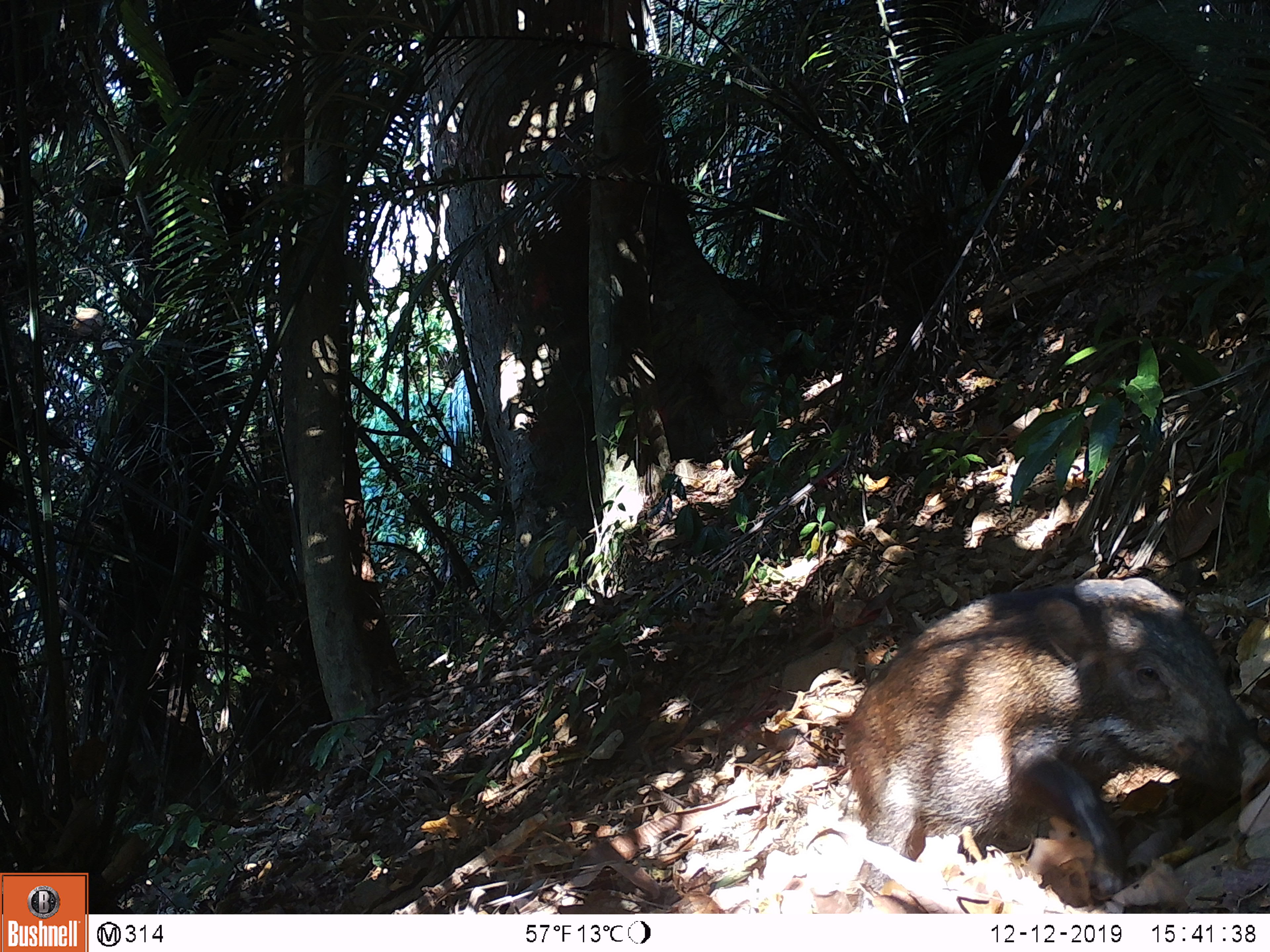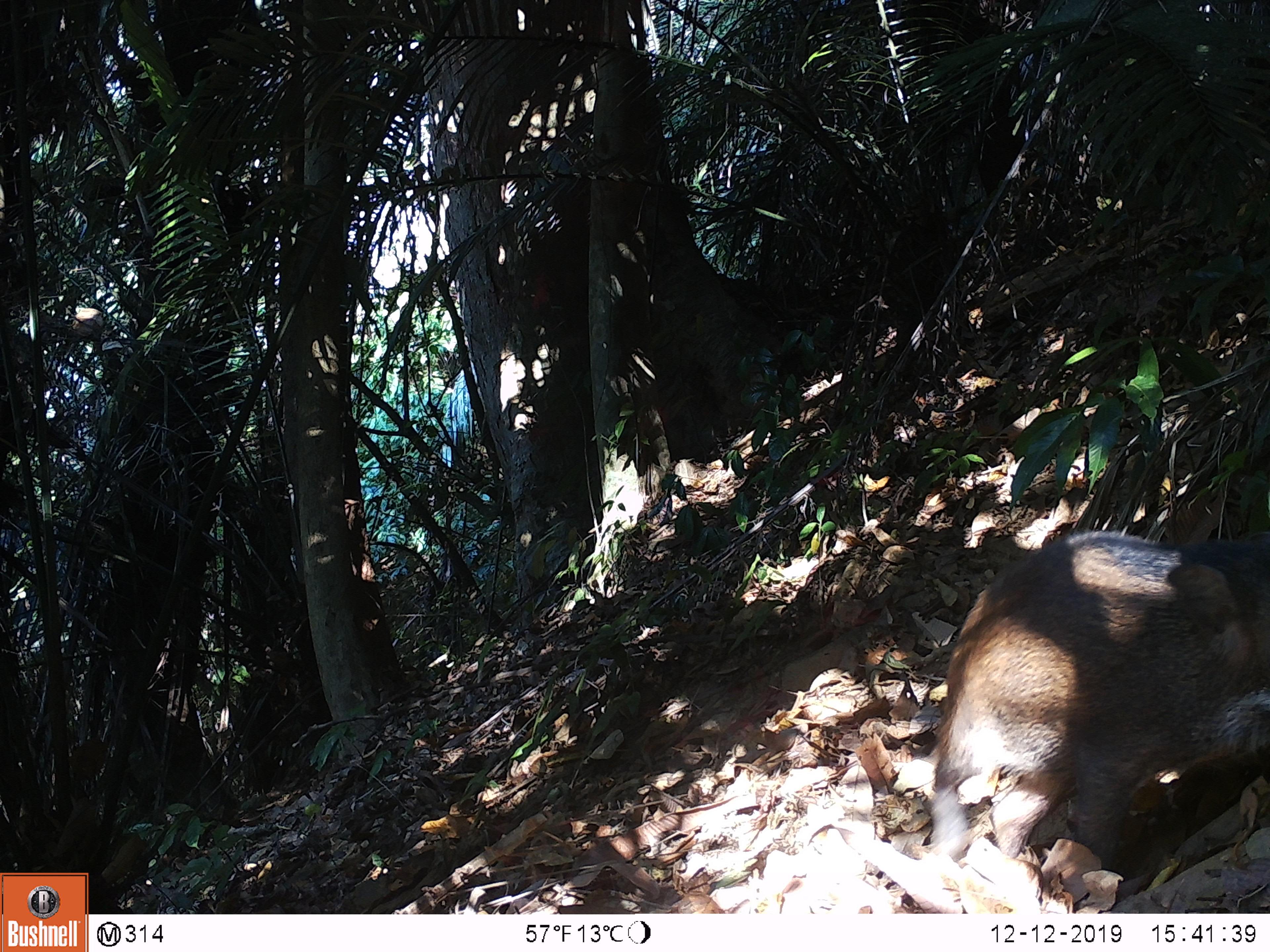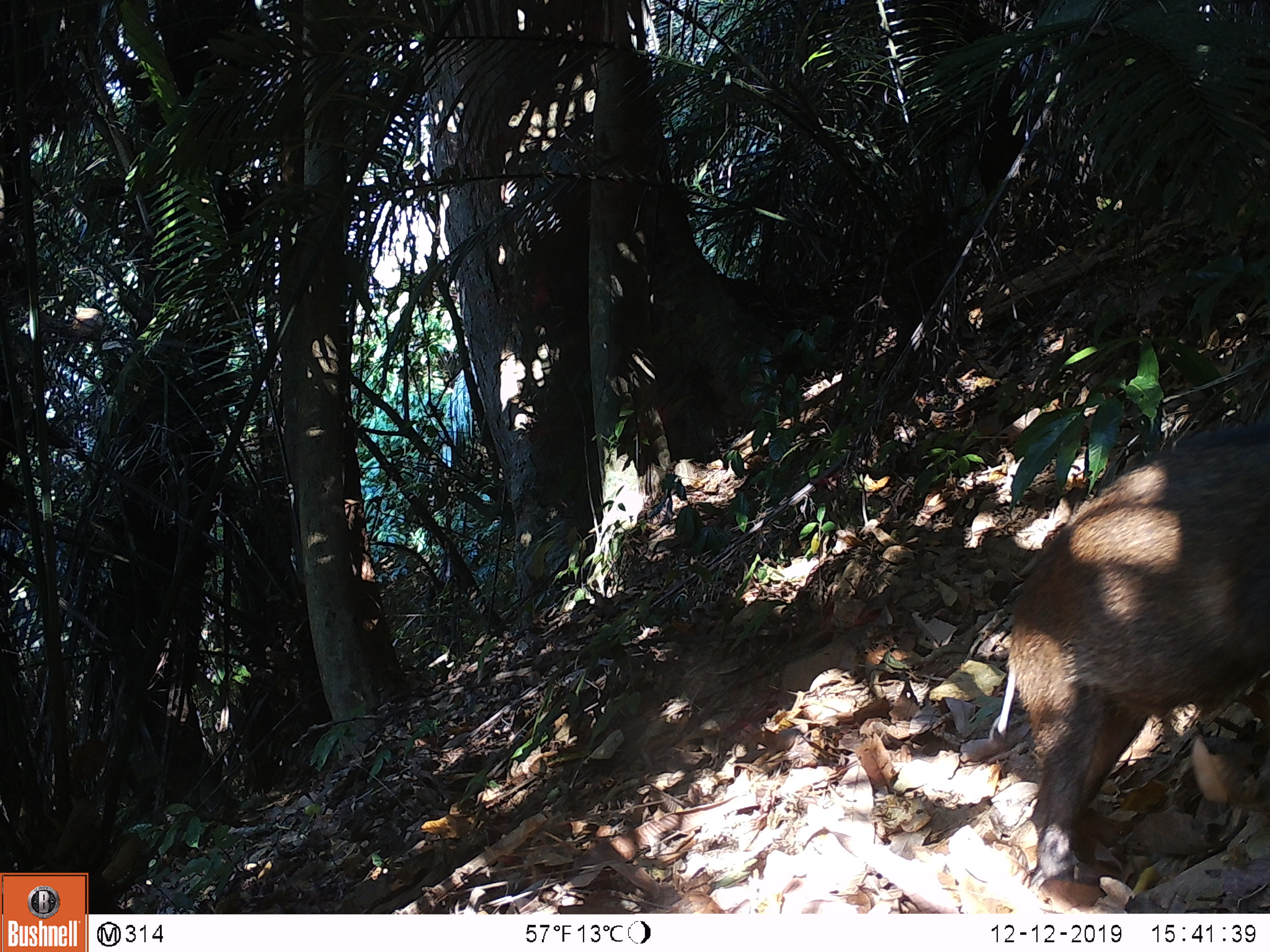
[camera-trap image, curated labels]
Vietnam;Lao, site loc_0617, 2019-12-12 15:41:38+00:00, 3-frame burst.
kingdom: Animalia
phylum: Chordata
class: Mammalia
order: Artiodactyla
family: Suidae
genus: Sus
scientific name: Sus scrofa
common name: eurasian wild pig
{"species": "eurasian wild pig (Sus scrofa)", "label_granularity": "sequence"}